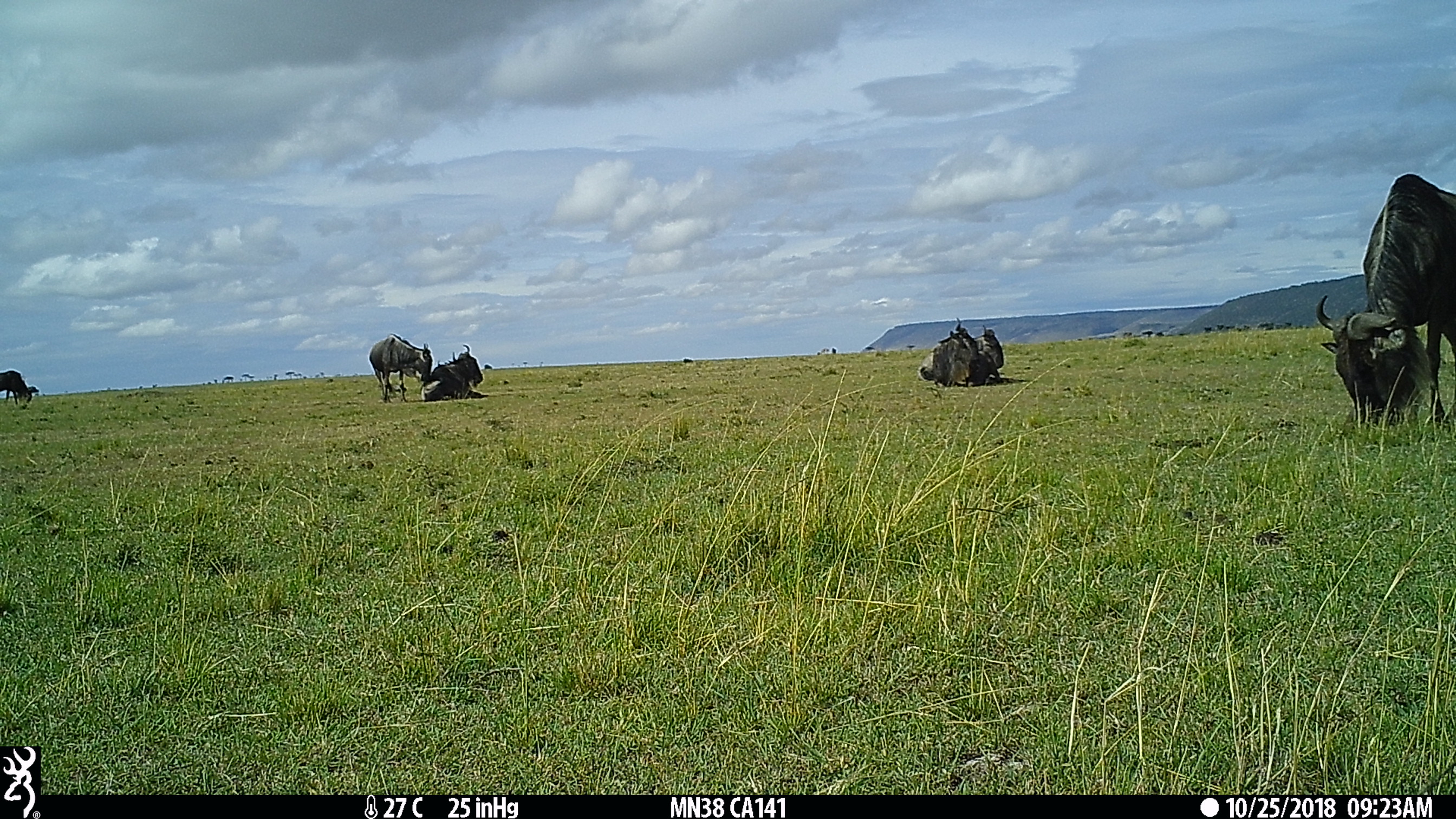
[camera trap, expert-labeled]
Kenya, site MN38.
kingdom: Animalia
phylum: Chordata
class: Mammalia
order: Artiodactyla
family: Bovidae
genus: Connochaetes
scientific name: Connochaetes taurinus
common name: blue wildebeest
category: wildebeest